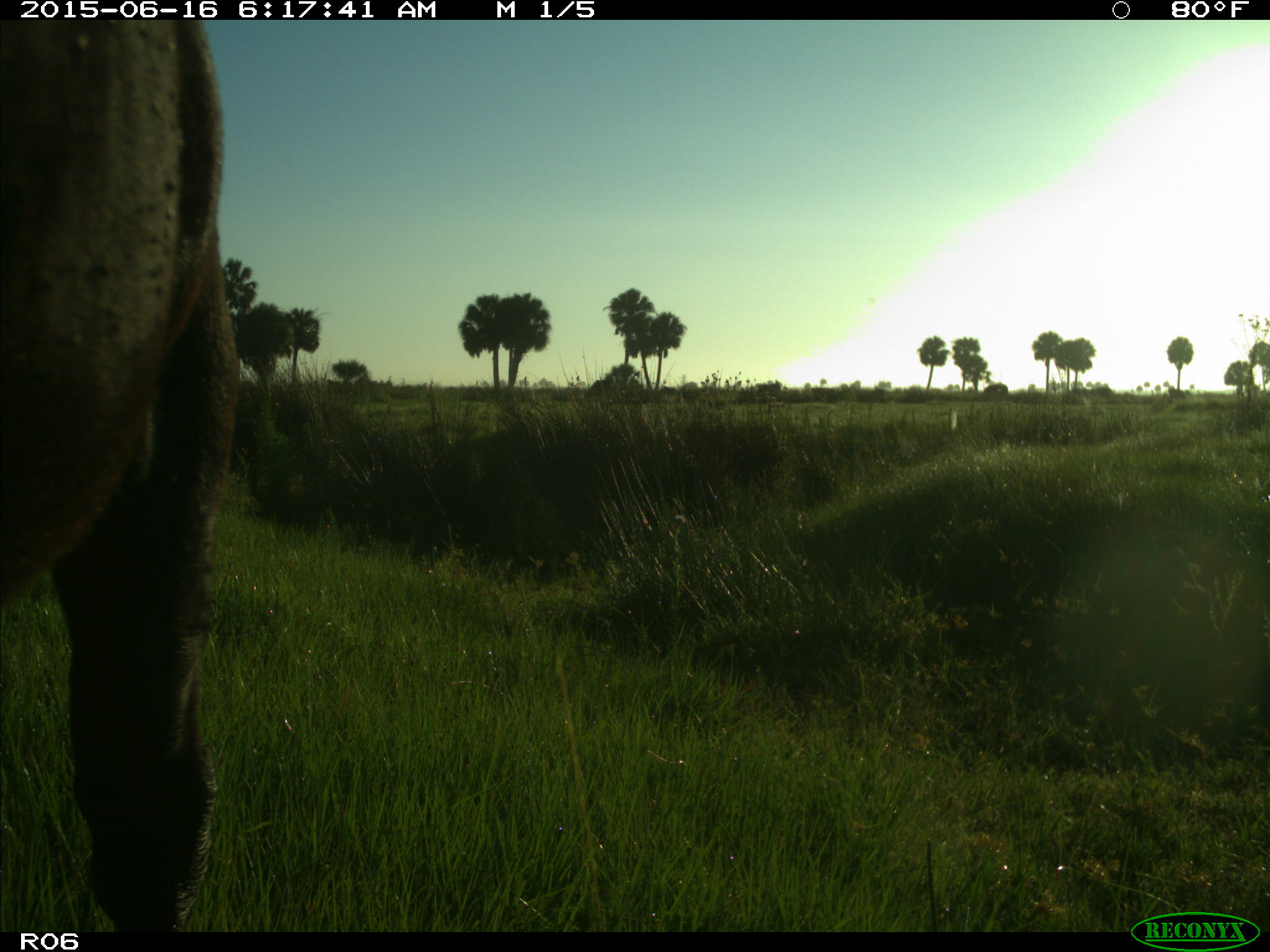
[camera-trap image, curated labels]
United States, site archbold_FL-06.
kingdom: Animalia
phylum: Chordata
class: Mammalia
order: Artiodactyla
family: Bovidae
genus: Bos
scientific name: Bos taurus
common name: domestic cow